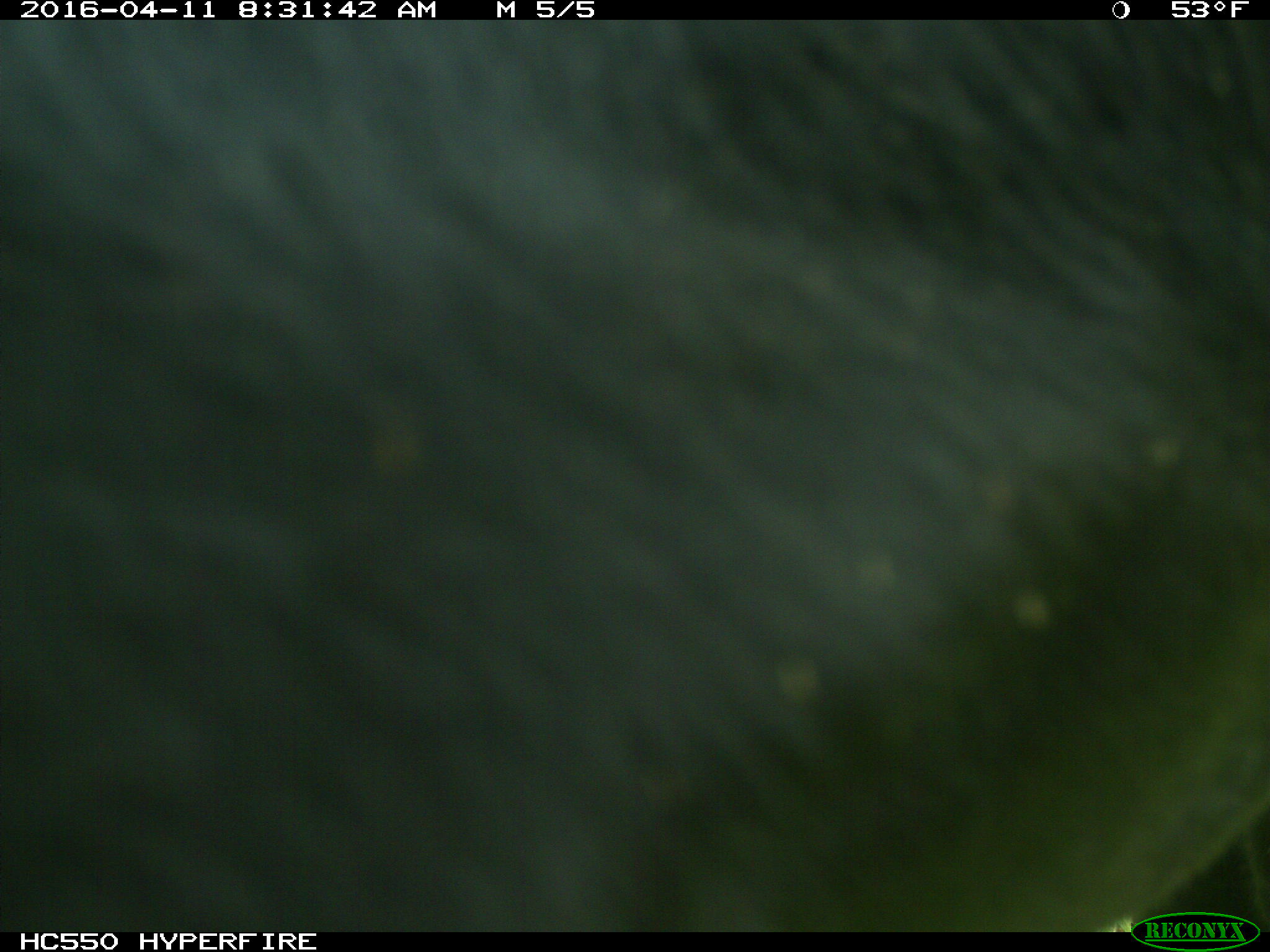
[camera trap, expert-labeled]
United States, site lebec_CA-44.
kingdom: Animalia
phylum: Chordata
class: Mammalia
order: Artiodactyla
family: Bovidae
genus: Bos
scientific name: Bos taurus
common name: domestic cow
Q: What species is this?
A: Bos taurus (domestic cow).